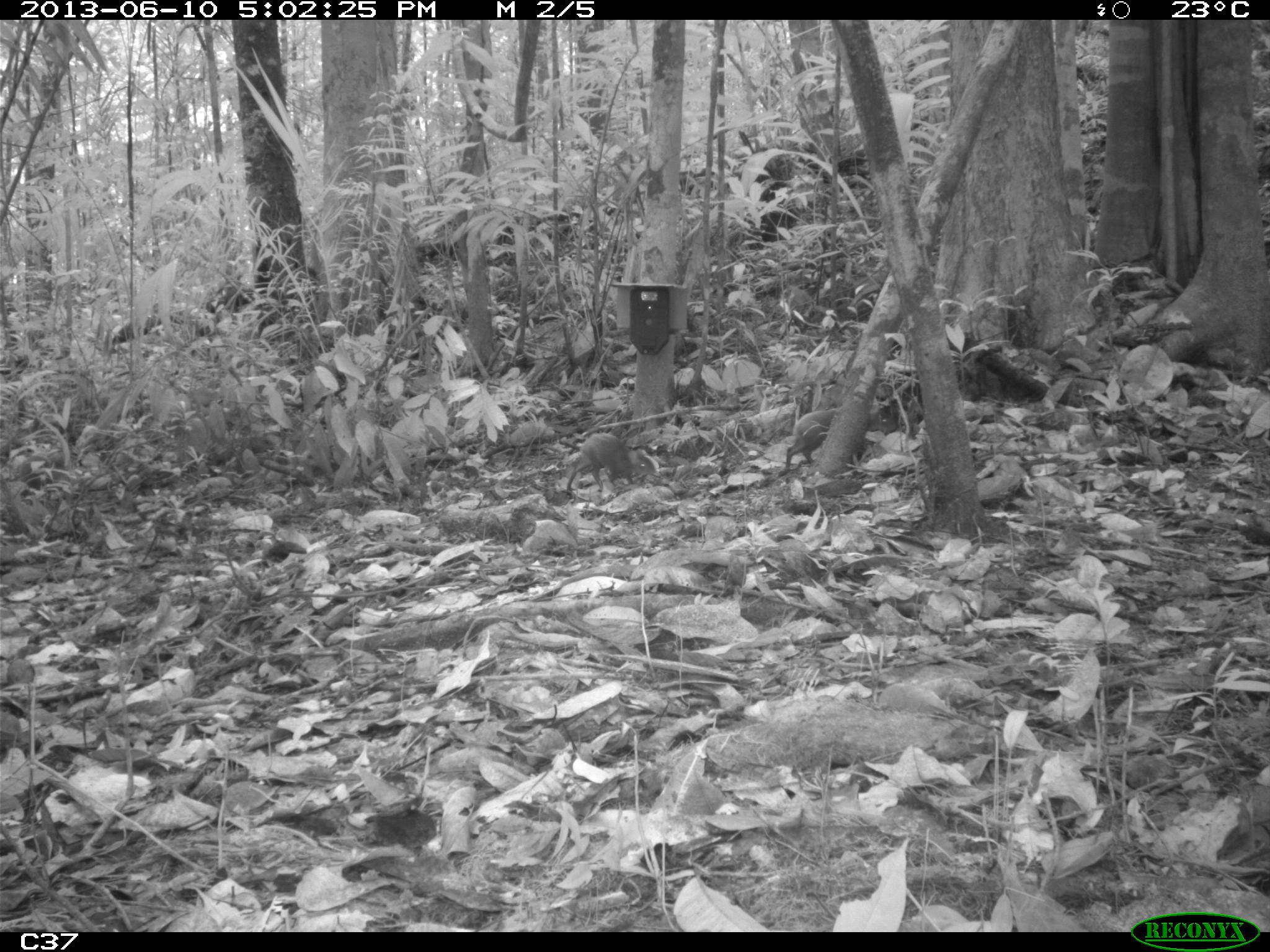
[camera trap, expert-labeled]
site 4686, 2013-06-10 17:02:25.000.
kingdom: Animalia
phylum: Chordata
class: Mammalia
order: Rodentia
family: Dasyproctidae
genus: Myoprocta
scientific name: Myoprocta pratti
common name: green acouchi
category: myoprocta pratii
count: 3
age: adult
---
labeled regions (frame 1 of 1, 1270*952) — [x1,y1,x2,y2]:
myoprocta pratii: [558,433,661,493]